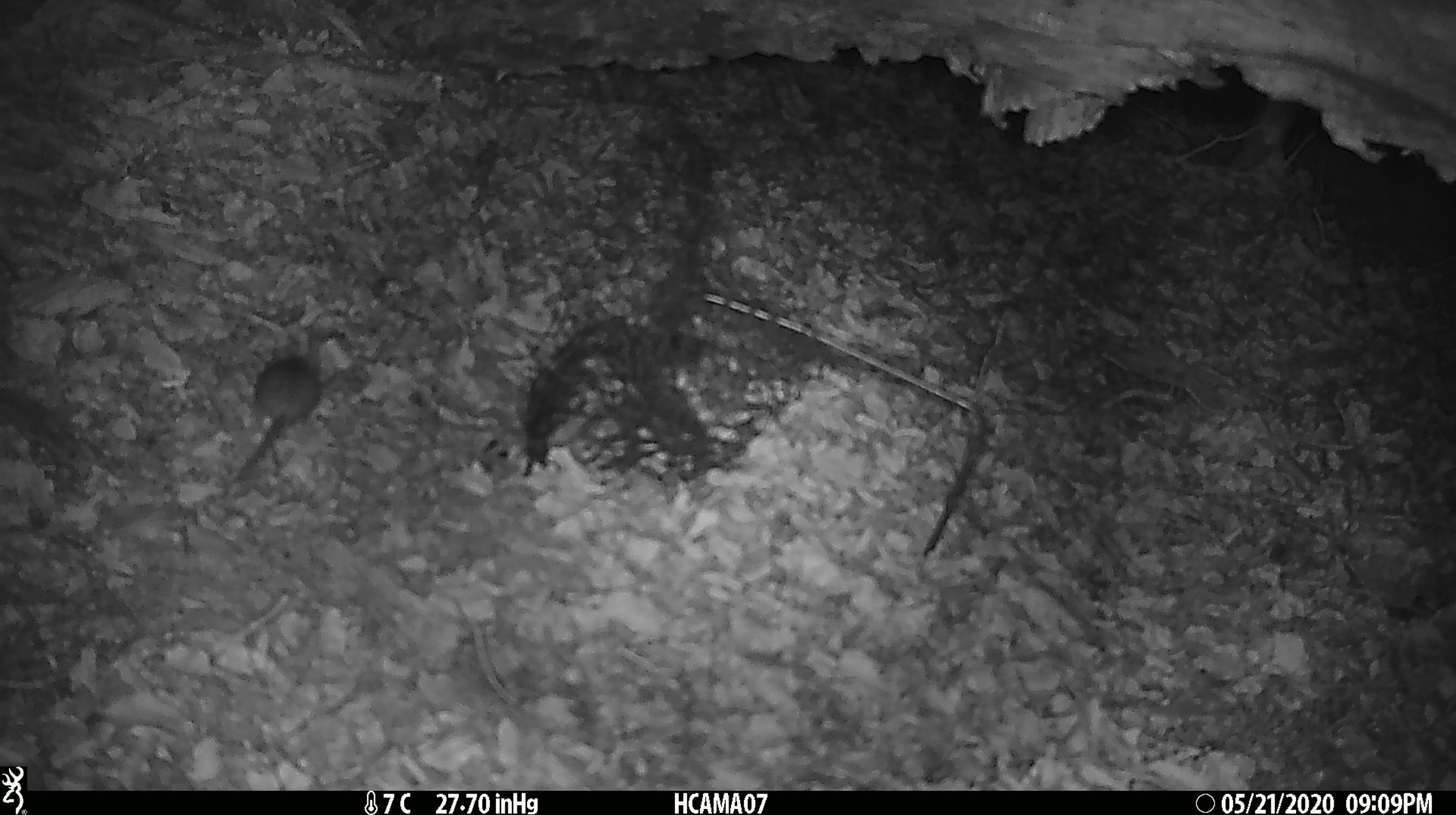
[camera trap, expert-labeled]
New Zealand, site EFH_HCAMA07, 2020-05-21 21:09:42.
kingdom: Animalia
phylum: Chordata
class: Mammalia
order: Rodentia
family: Muridae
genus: Mus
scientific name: Mus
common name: mouse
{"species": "mouse (Mus)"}